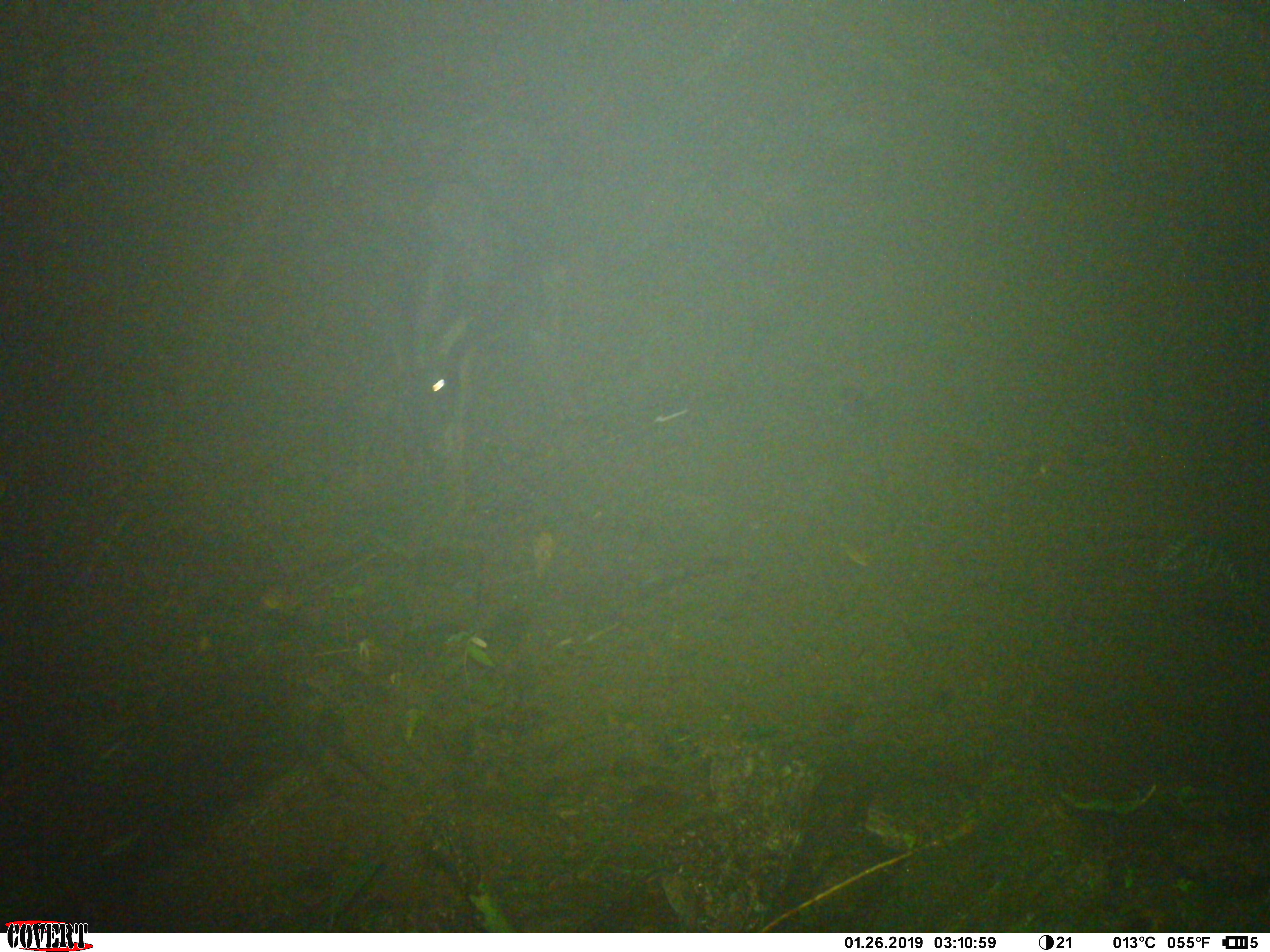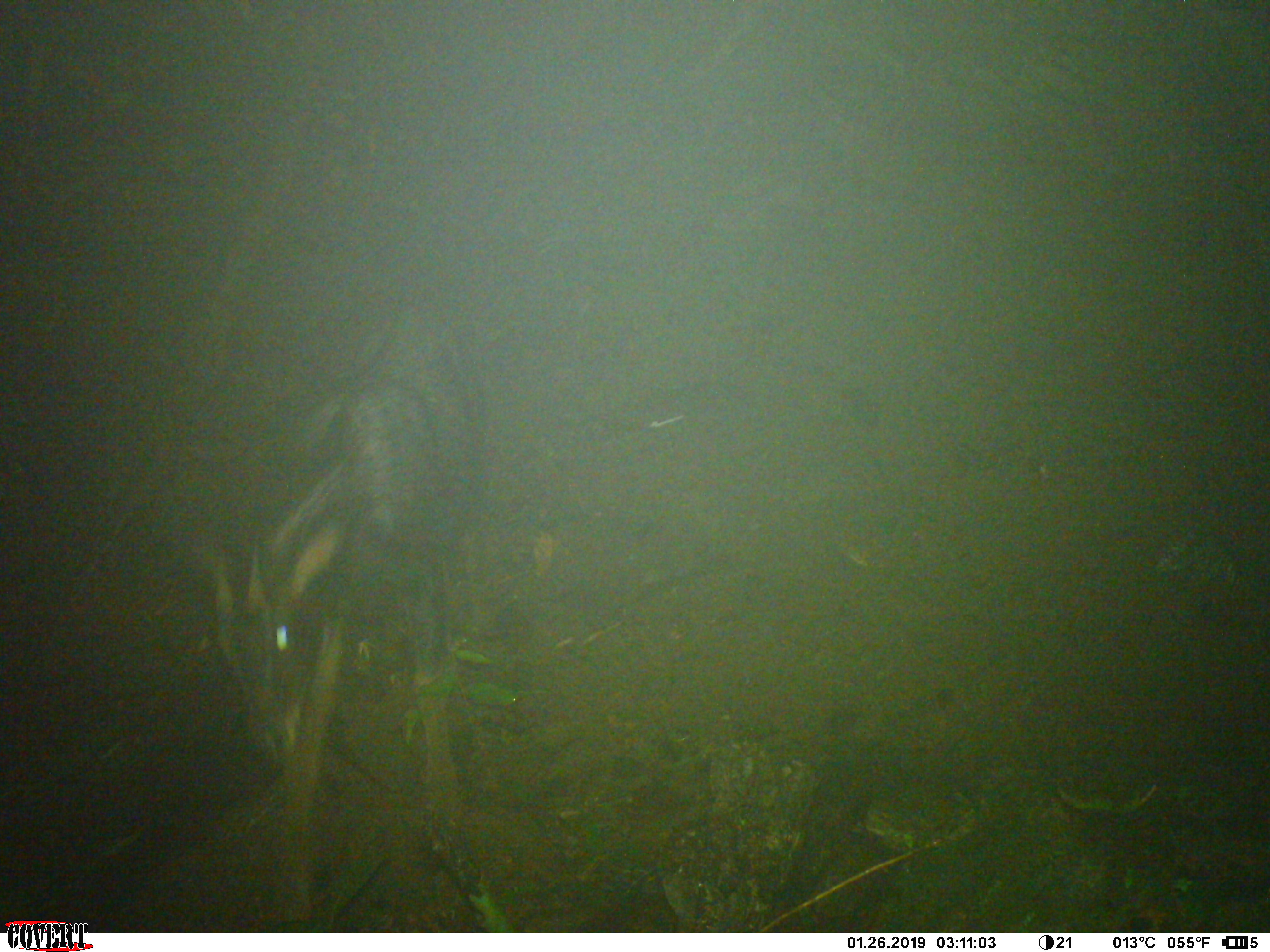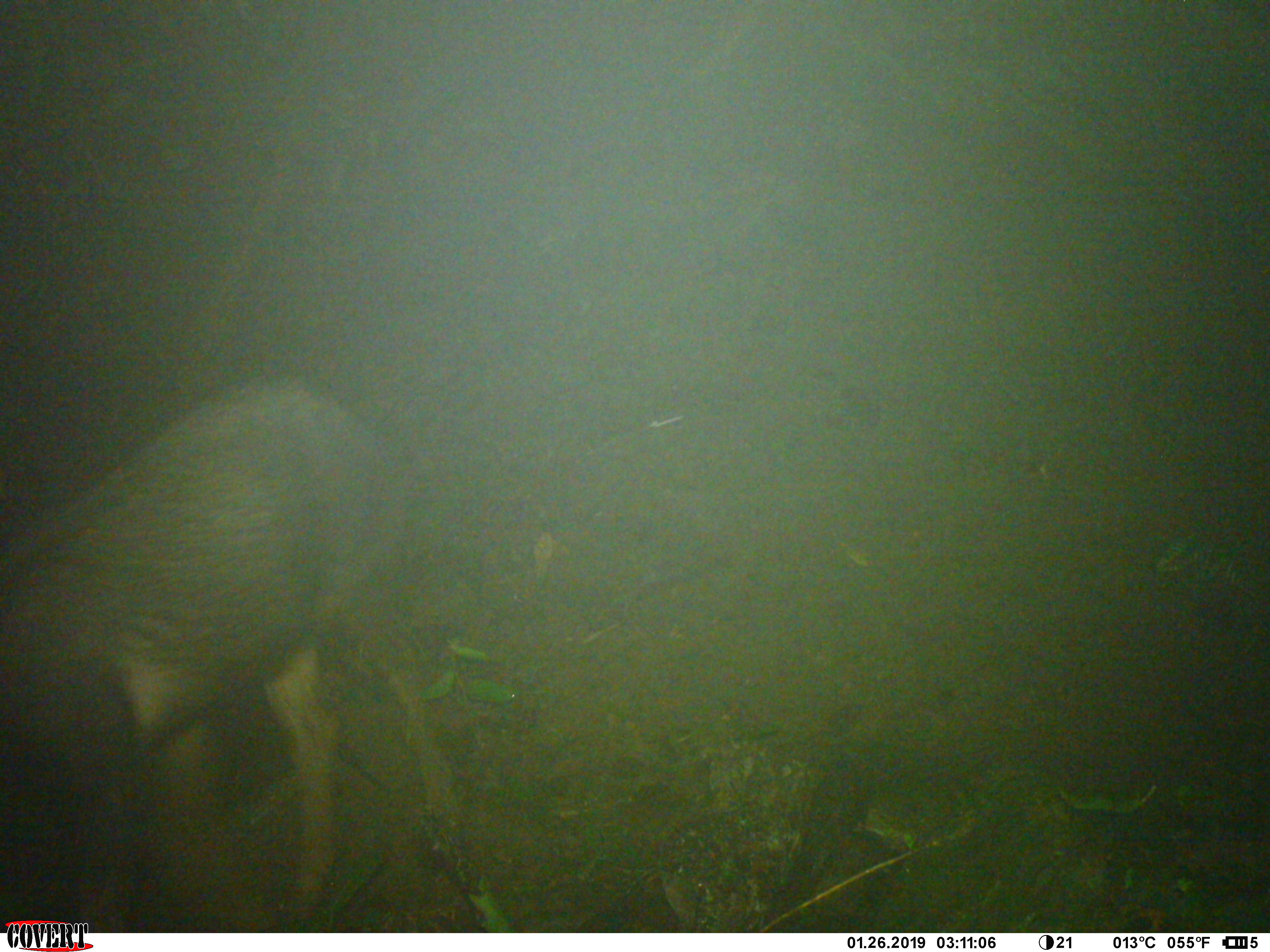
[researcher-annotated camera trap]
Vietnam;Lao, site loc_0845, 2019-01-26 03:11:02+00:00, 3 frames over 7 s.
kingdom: Animalia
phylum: Chordata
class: Mammalia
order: Artiodactyla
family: Bovidae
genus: Capricornis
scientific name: Capricornis sumatraensis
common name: chinese serow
Chinese serow (Capricornis sumatraensis). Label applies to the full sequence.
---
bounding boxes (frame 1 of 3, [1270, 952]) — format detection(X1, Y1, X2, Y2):
chinese serow: detection(382, 153, 581, 496)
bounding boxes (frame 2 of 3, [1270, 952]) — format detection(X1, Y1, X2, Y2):
chinese serow: detection(207, 311, 514, 933)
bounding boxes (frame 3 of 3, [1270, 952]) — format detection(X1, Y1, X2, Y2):
chinese serow: detection(0, 387, 468, 933)